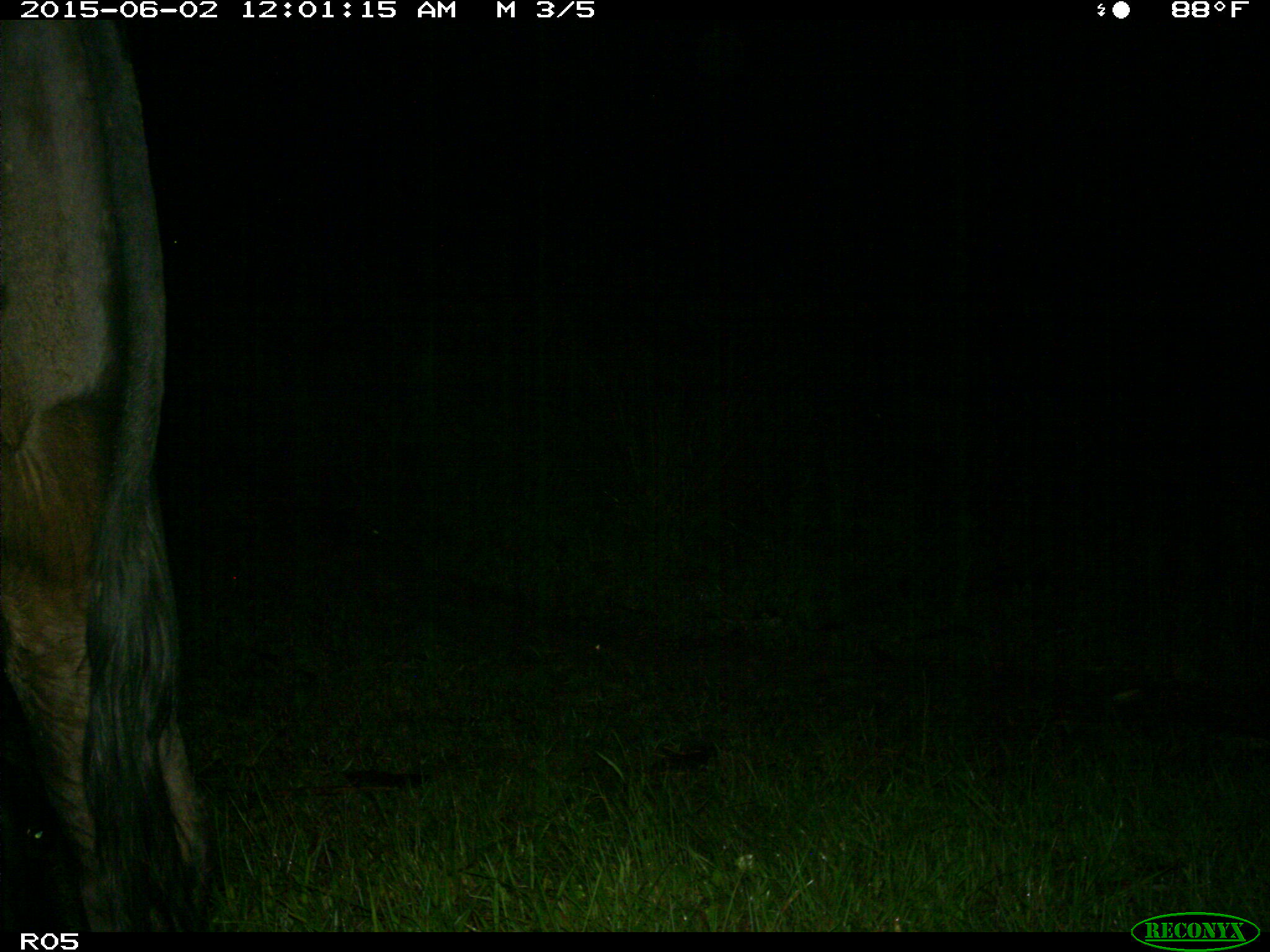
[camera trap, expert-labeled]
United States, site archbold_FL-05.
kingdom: Animalia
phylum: Chordata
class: Mammalia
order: Artiodactyla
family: Bovidae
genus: Bos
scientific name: Bos taurus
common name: domestic cow